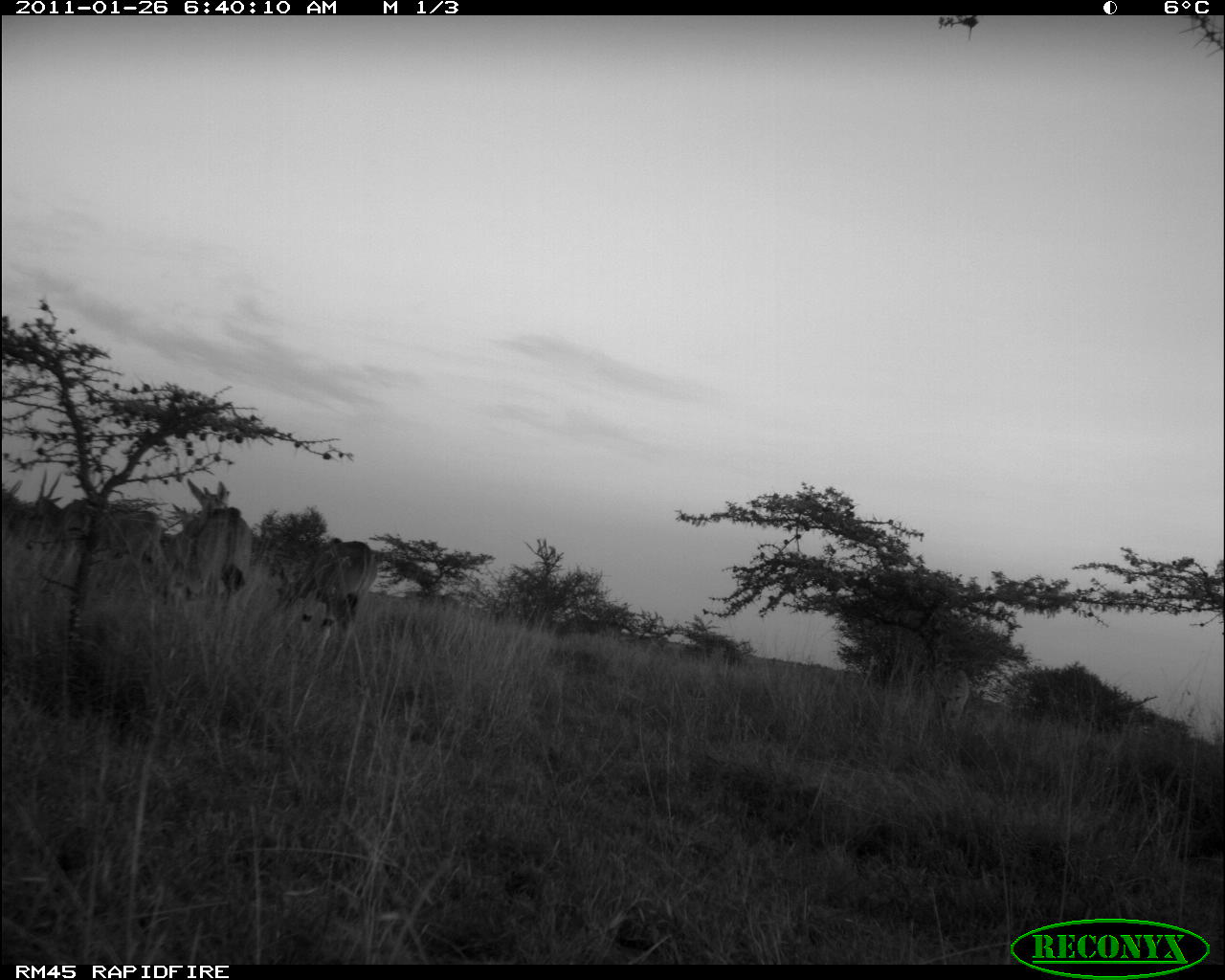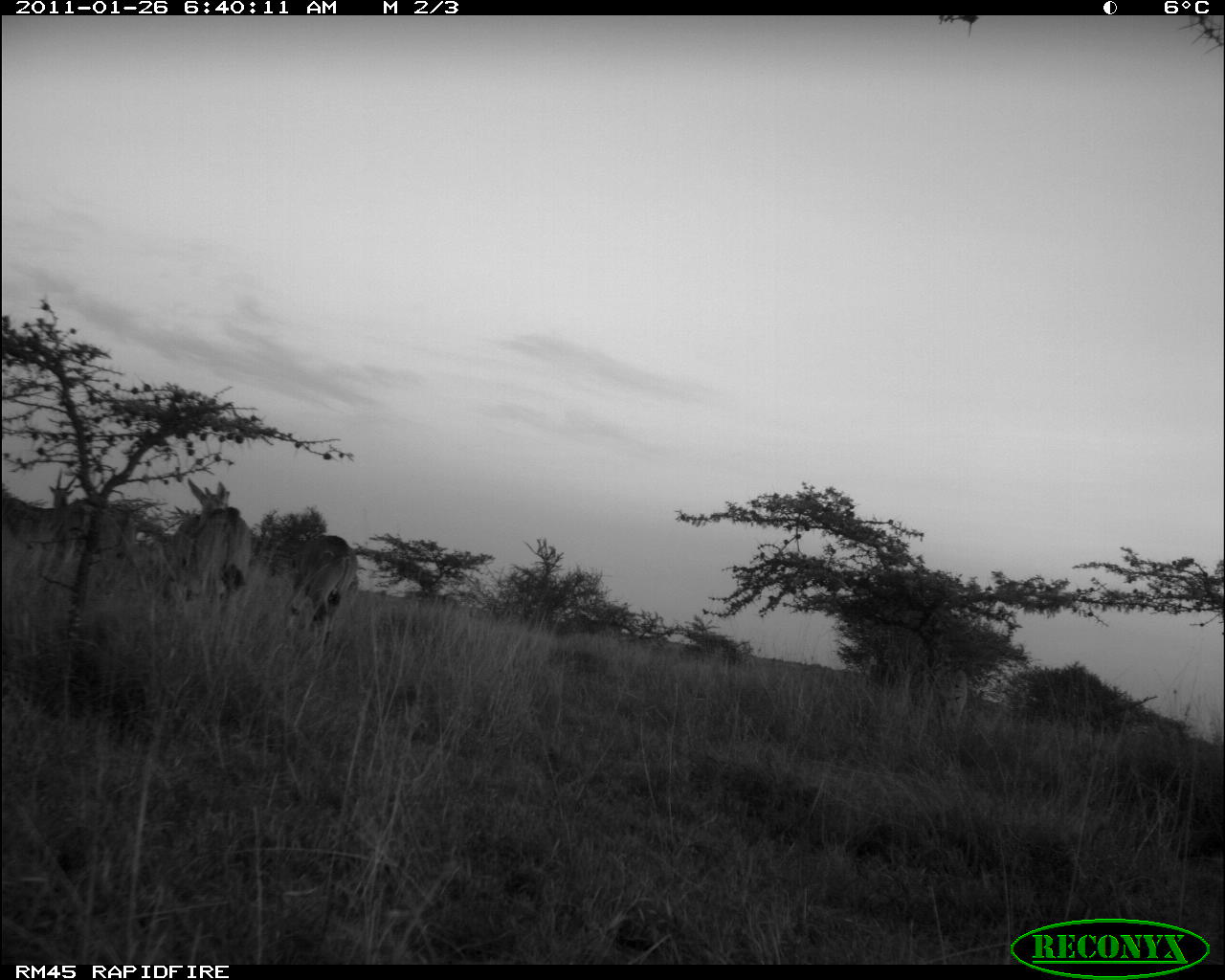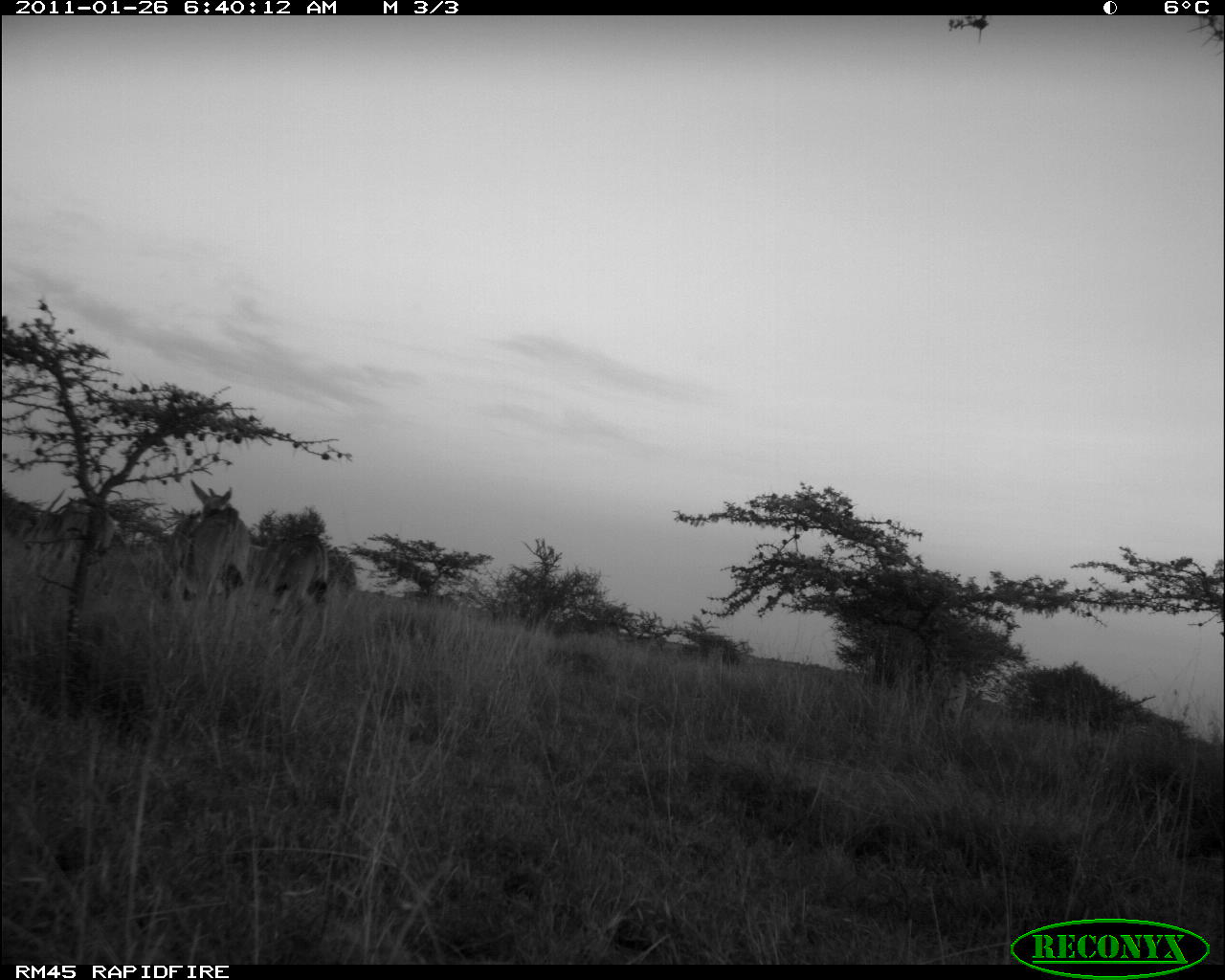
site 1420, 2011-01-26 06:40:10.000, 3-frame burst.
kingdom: Animalia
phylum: Chordata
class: Mammalia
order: Artiodactyla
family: Bovidae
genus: Madoqua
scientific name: Madoqua guentheri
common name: günther's dik-dik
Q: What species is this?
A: Madoqua guentheri (günther's dik-dik).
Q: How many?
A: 4.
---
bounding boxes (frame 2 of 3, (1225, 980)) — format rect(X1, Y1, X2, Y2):
madoqua guentheri: rect(287, 534, 358, 646); rect(186, 476, 251, 591); rect(49, 467, 97, 539); rect(153, 505, 202, 549)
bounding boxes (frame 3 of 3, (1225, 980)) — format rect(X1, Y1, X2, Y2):
madoqua guentheri: rect(251, 532, 329, 651); rect(25, 486, 114, 590); rect(188, 476, 251, 599)